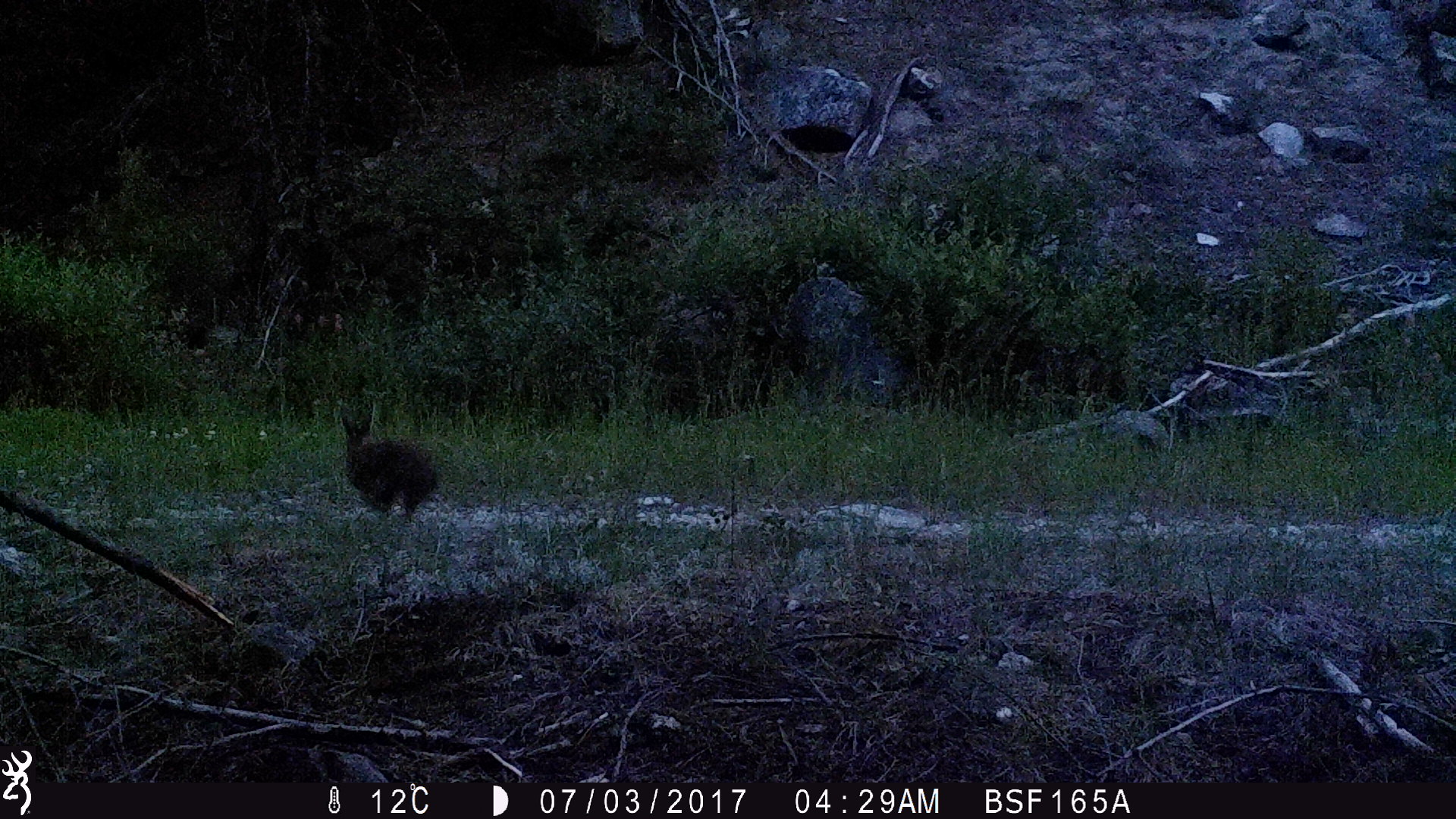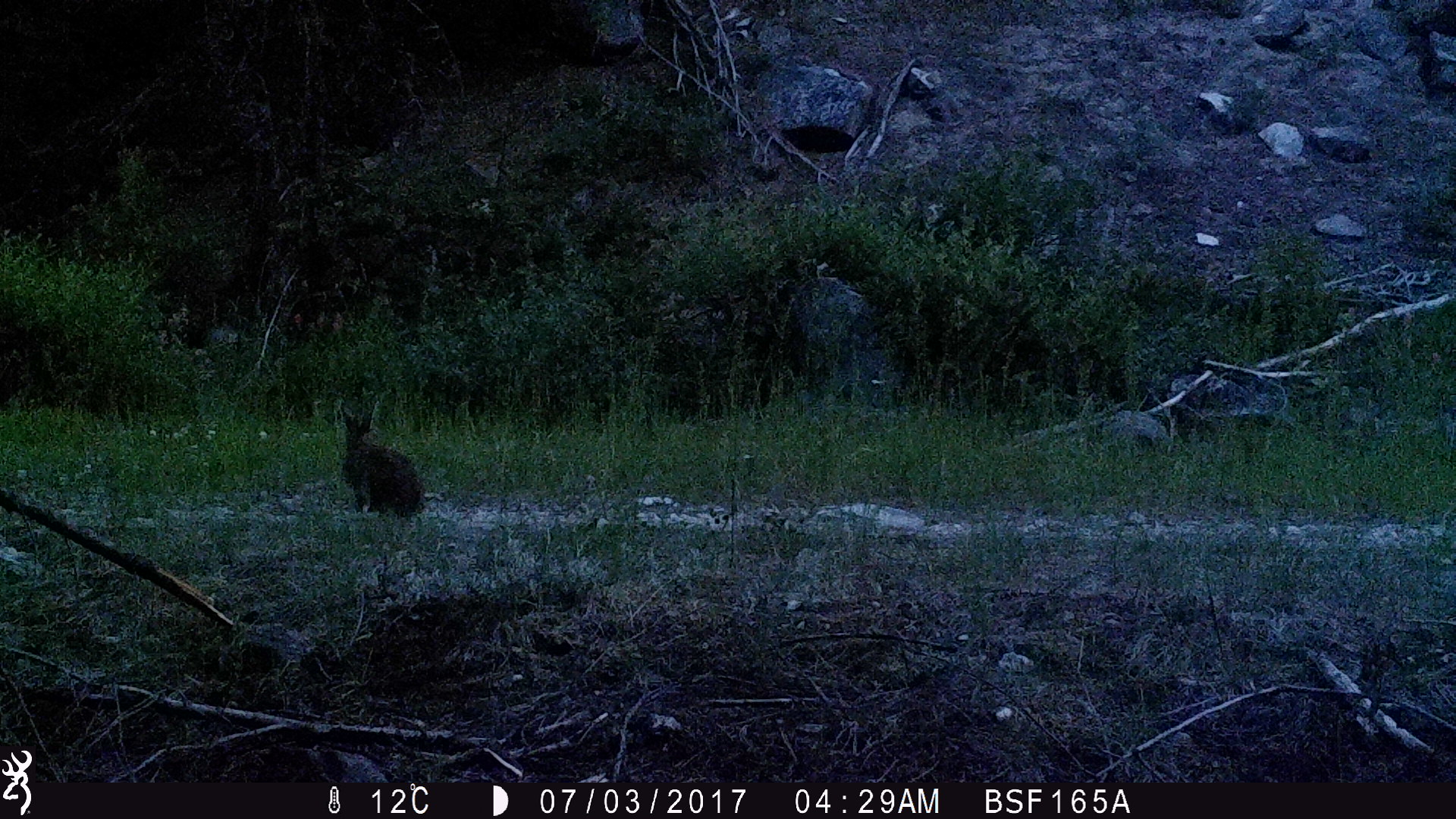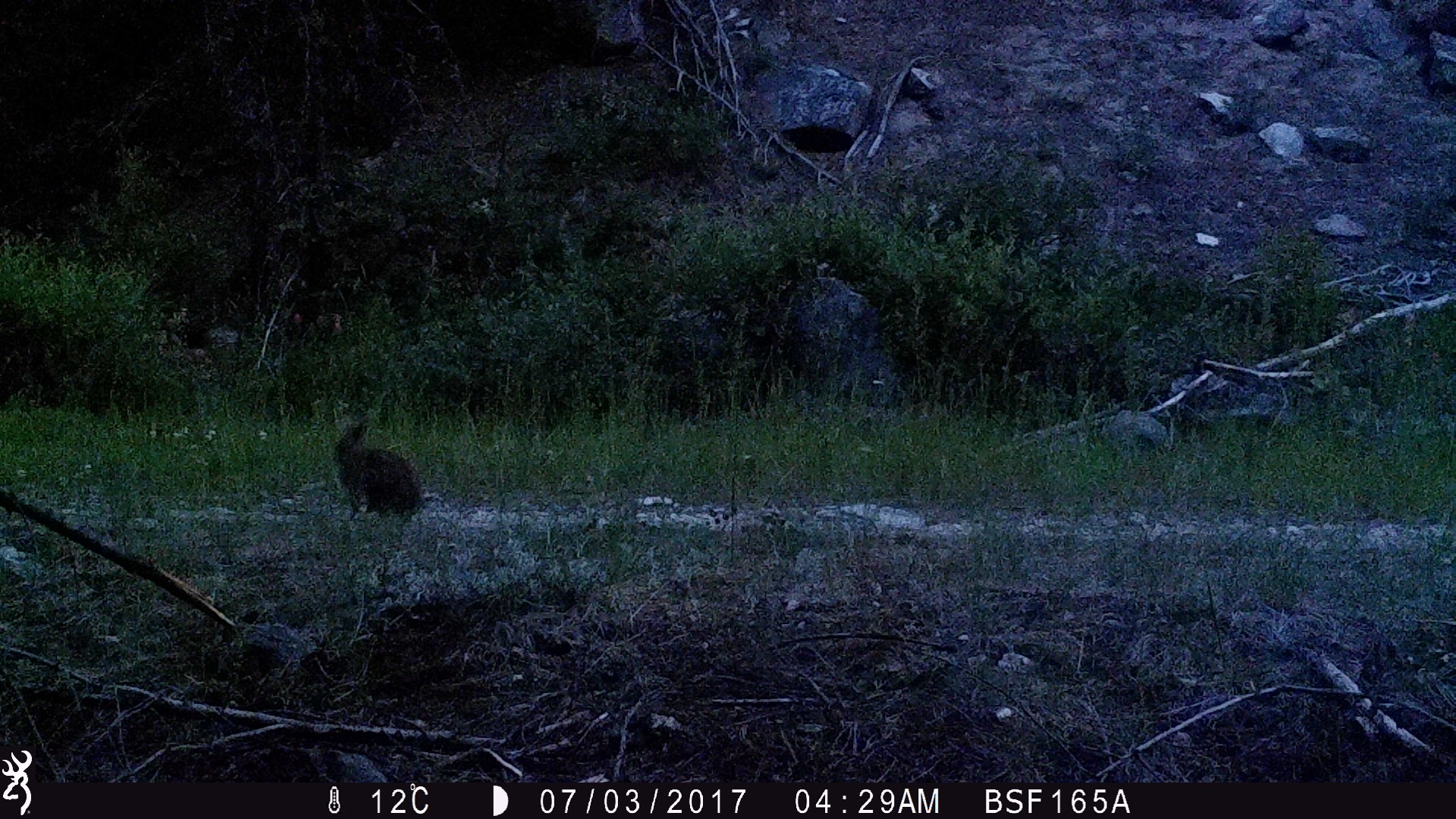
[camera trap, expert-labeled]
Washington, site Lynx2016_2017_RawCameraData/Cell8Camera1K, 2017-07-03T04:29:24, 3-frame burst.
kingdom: Animalia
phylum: Chordata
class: Mammalia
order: Lagomorpha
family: Leporidae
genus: Lepus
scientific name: Lepus americanus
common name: snowshoe hare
Lepus americanus (snowshoe hare). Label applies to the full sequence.